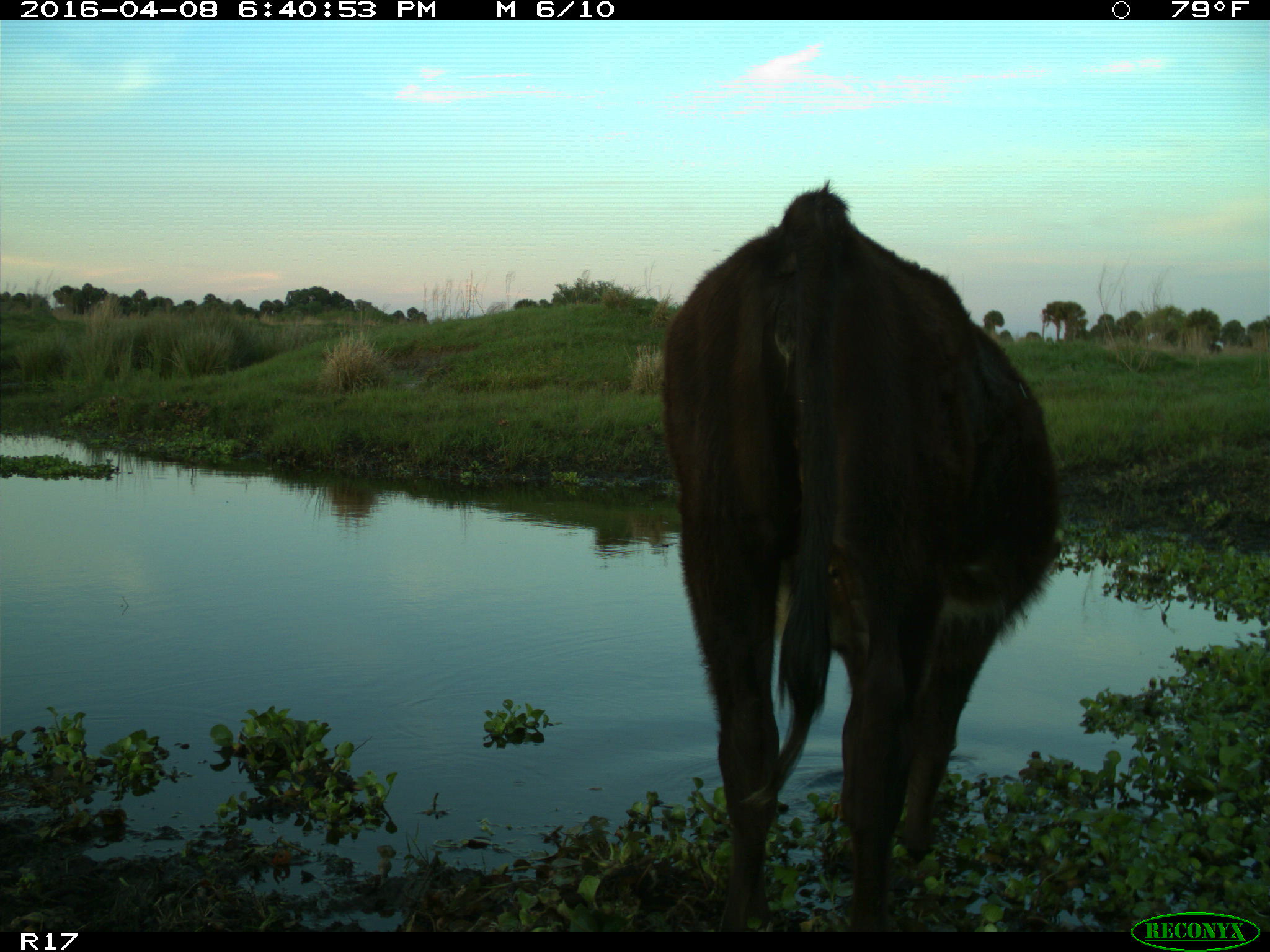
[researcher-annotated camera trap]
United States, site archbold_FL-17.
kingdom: Animalia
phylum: Chordata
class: Mammalia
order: Artiodactyla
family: Bovidae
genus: Bos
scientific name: Bos taurus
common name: domestic cow